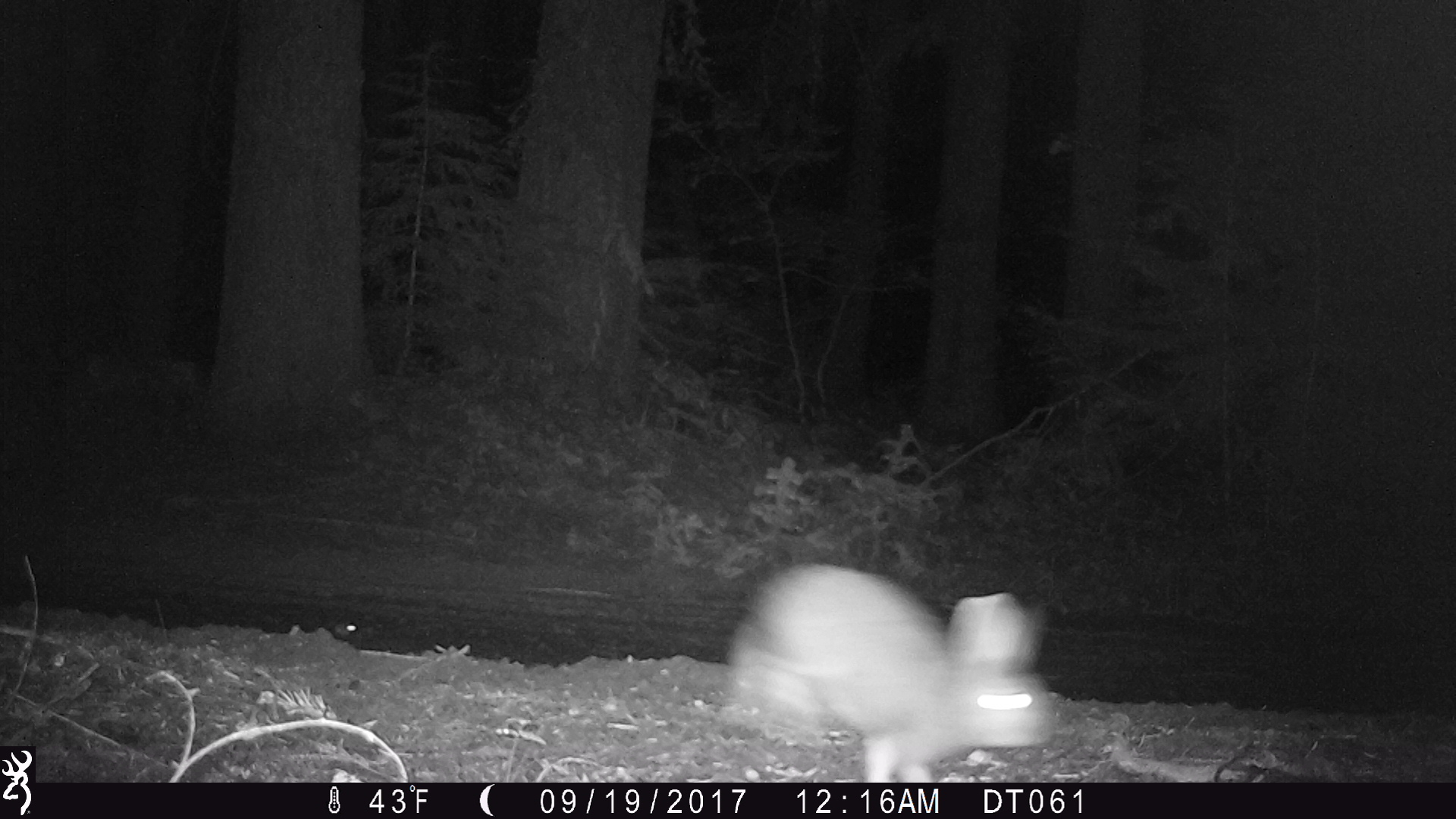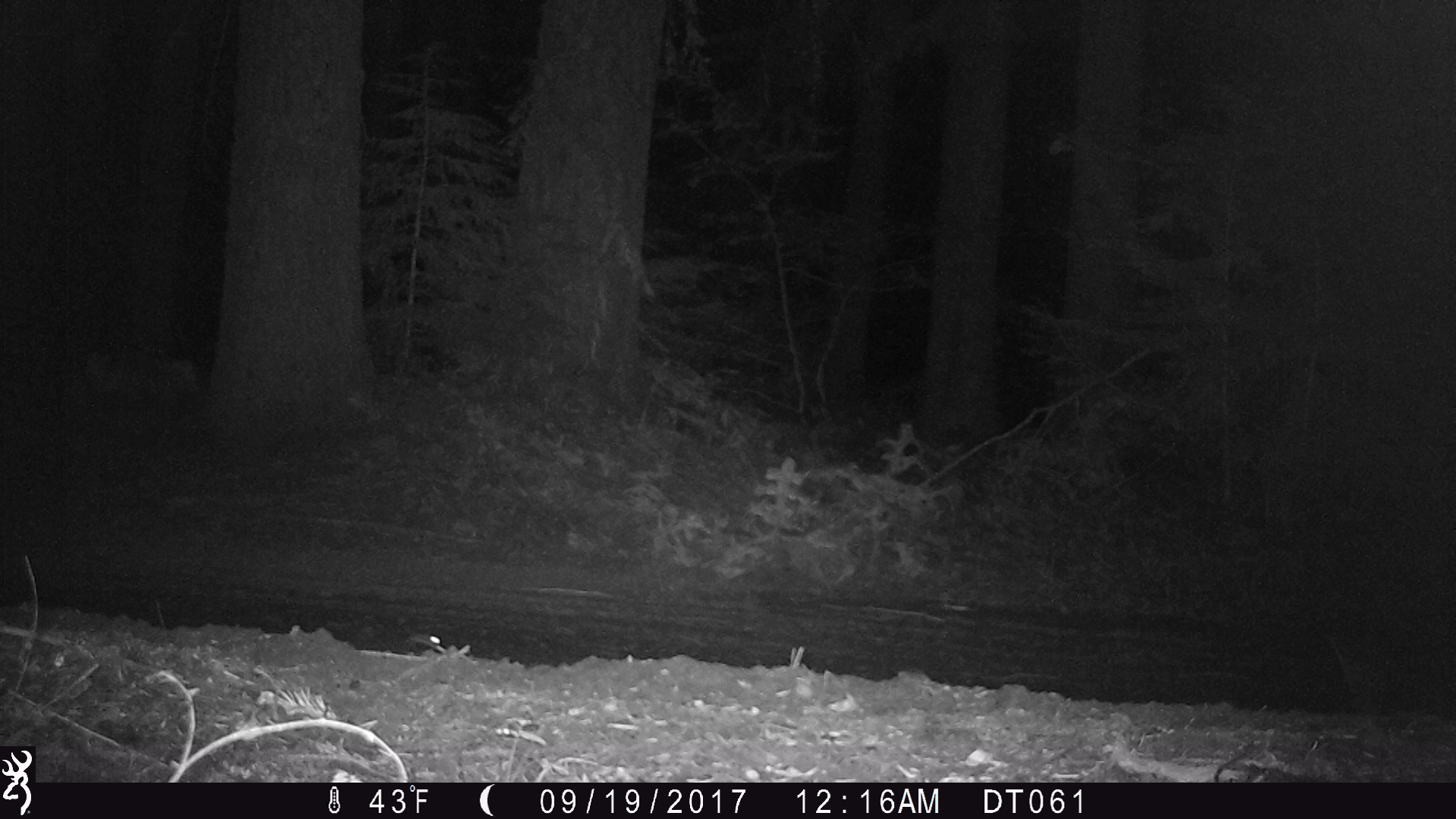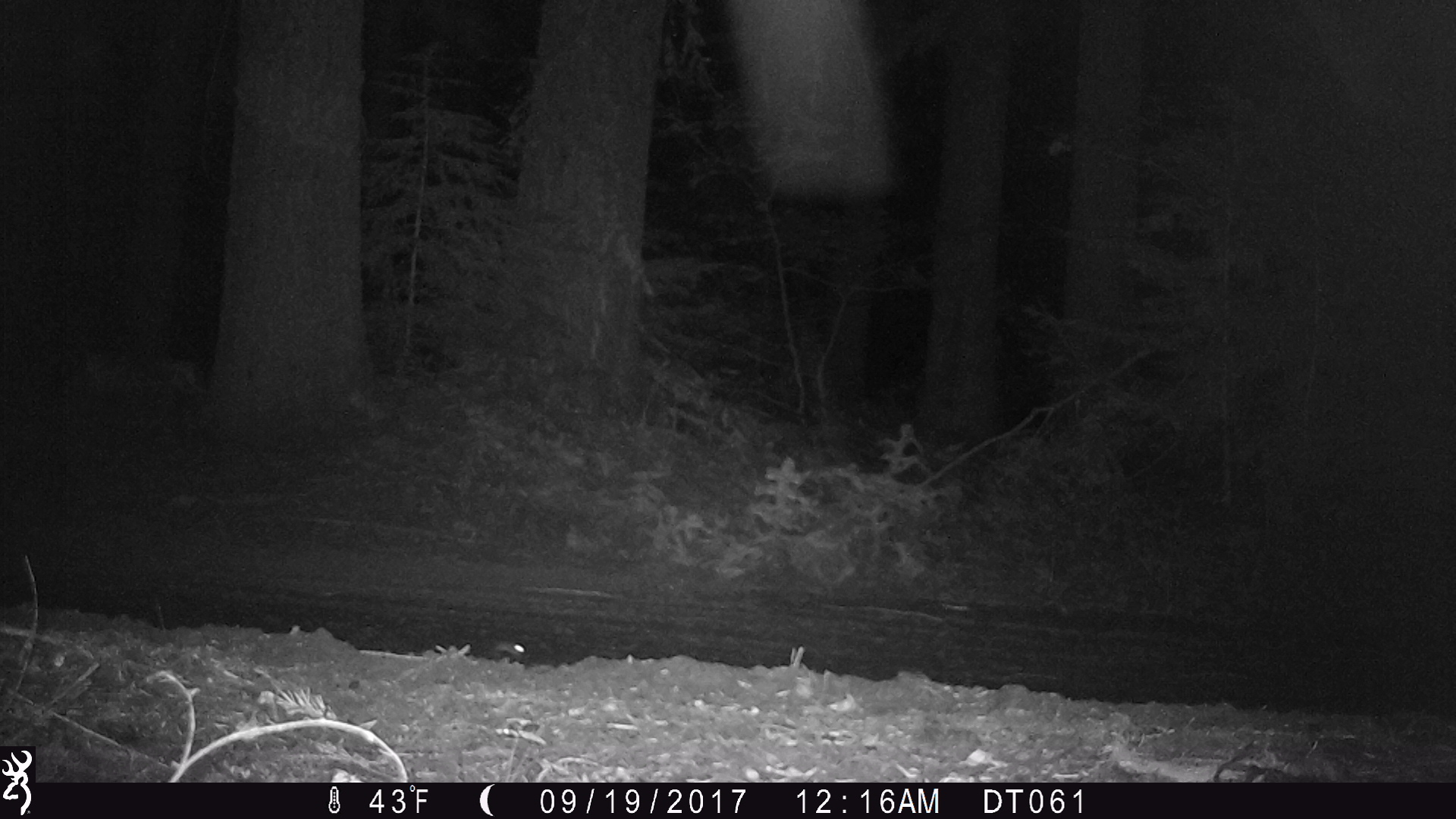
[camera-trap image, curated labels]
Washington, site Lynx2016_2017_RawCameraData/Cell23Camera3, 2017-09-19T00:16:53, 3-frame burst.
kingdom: Animalia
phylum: Chordata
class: Mammalia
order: Lagomorpha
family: Leporidae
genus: Lepus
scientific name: Lepus americanus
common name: snowshoe hare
Lepus americanus (snowshoe hare). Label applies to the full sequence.